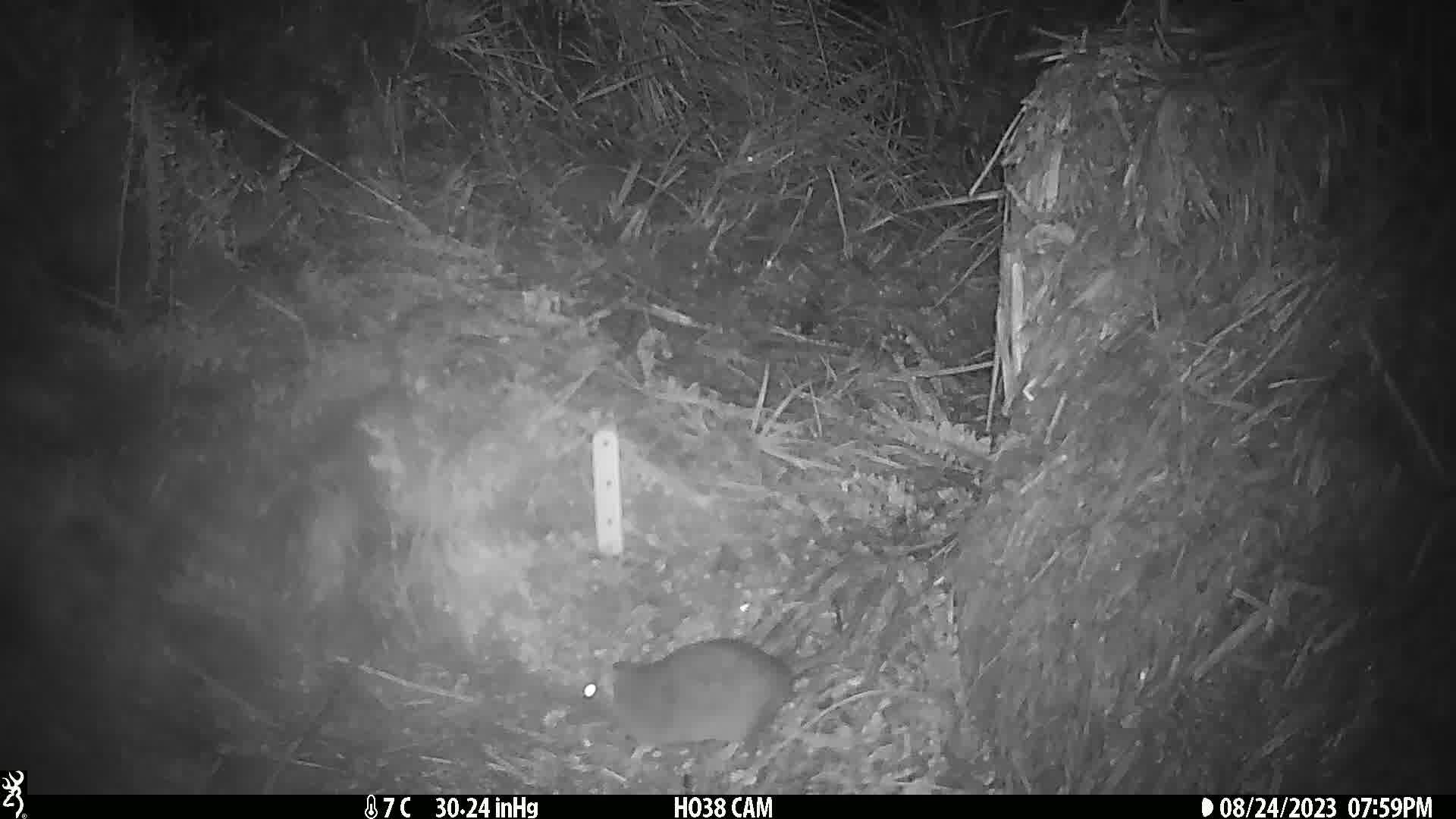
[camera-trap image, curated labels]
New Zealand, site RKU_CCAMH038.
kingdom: Animalia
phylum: Chordata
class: Mammalia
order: Rodentia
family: Muridae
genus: Rattus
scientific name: Rattus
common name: rat